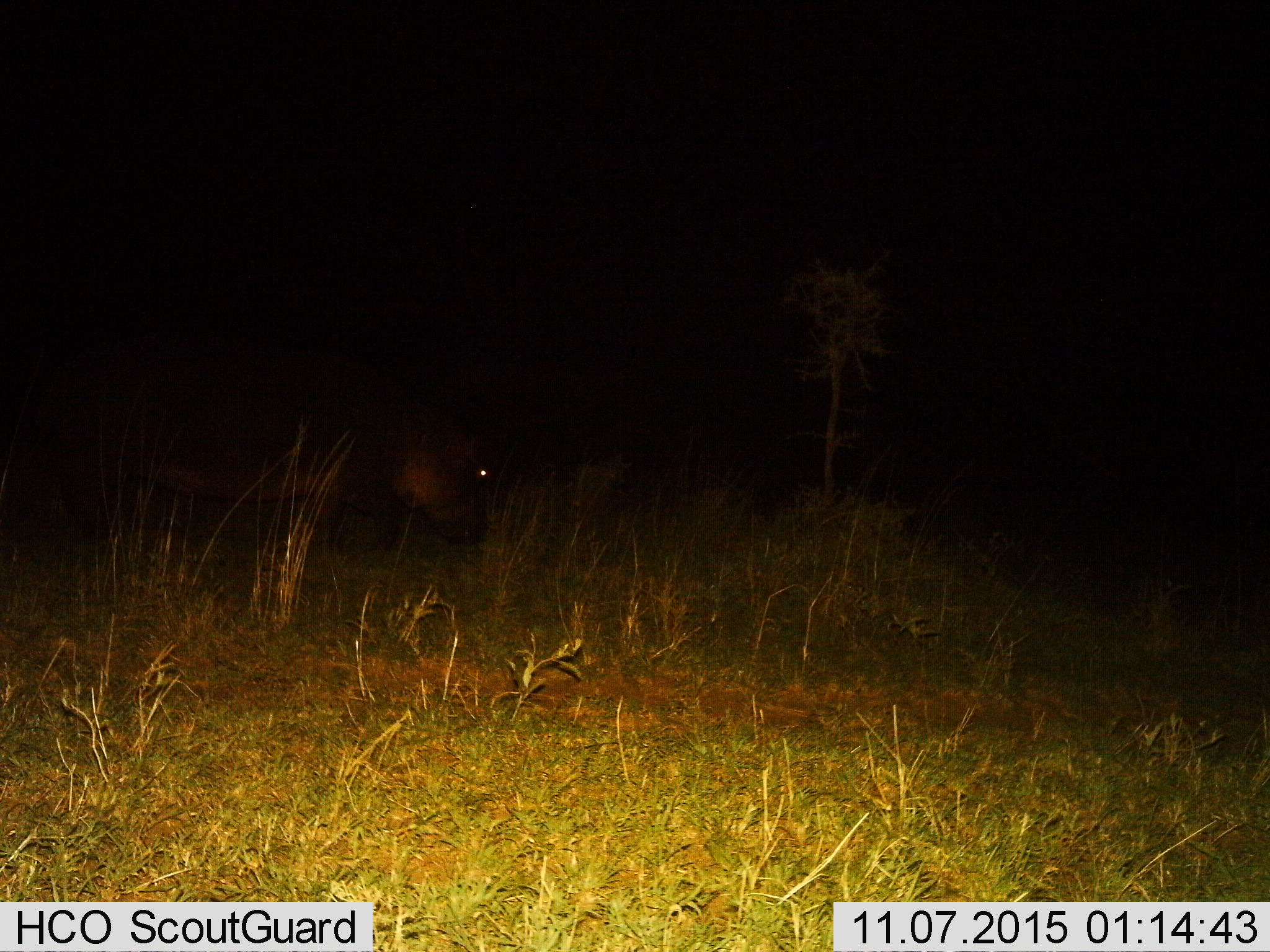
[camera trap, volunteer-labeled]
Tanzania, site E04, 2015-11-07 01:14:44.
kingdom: Animalia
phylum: Chordata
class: Mammalia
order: Artiodactyla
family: Hippopotamidae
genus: Hippopotamus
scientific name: Hippopotamus amphibius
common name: hippopotamus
Hippopotamus (Hippopotamus amphibius), count 1. Behavior (volunteer vote fractions): standing 36%, resting 0%, moving 64%, interacting 0%. Young present (vote fraction): 9%. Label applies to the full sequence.